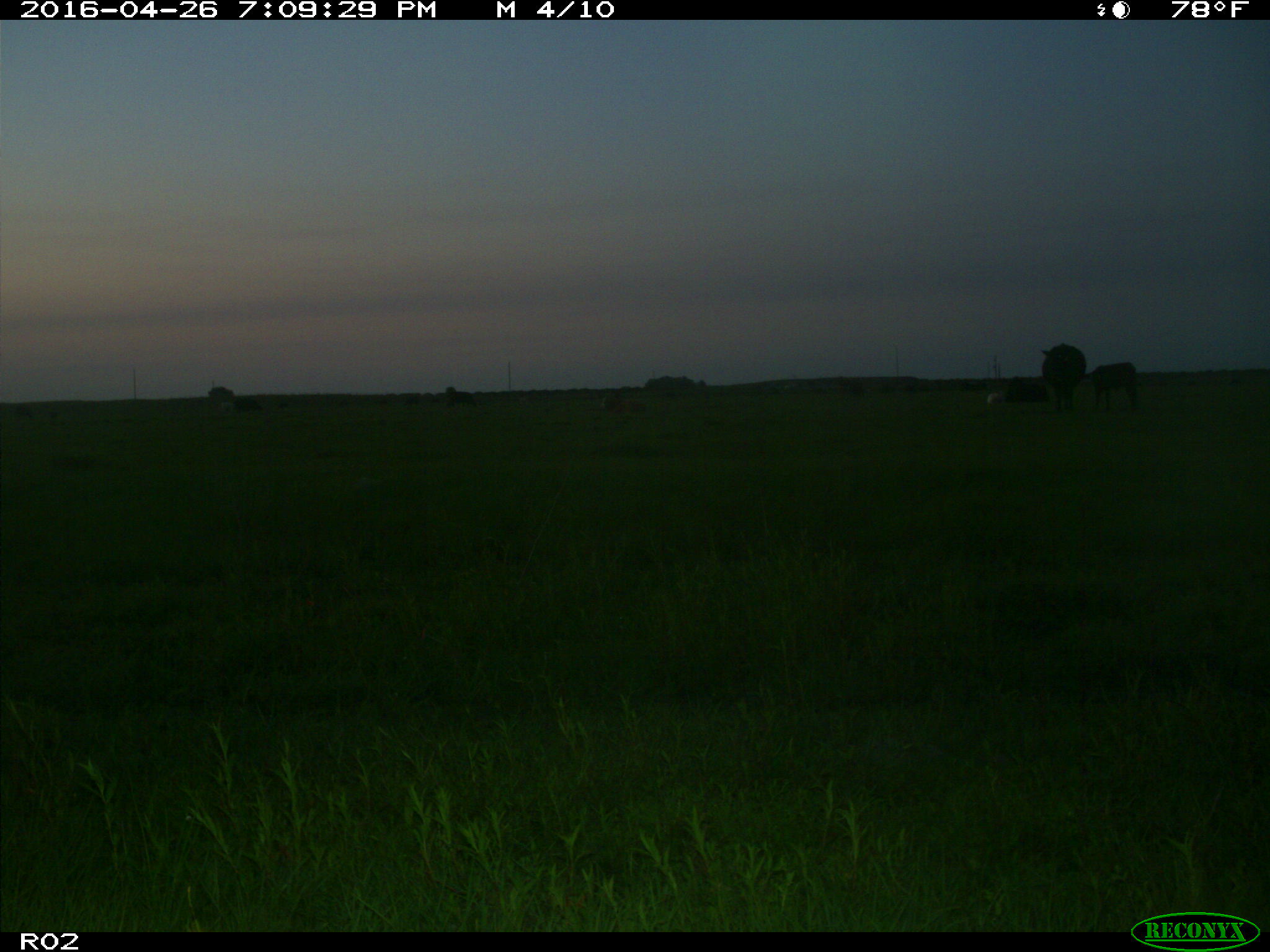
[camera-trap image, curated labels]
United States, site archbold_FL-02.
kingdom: Animalia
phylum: Chordata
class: Mammalia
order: Artiodactyla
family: Bovidae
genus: Bos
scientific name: Bos taurus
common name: domestic cow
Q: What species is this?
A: Bos taurus (domestic cow).